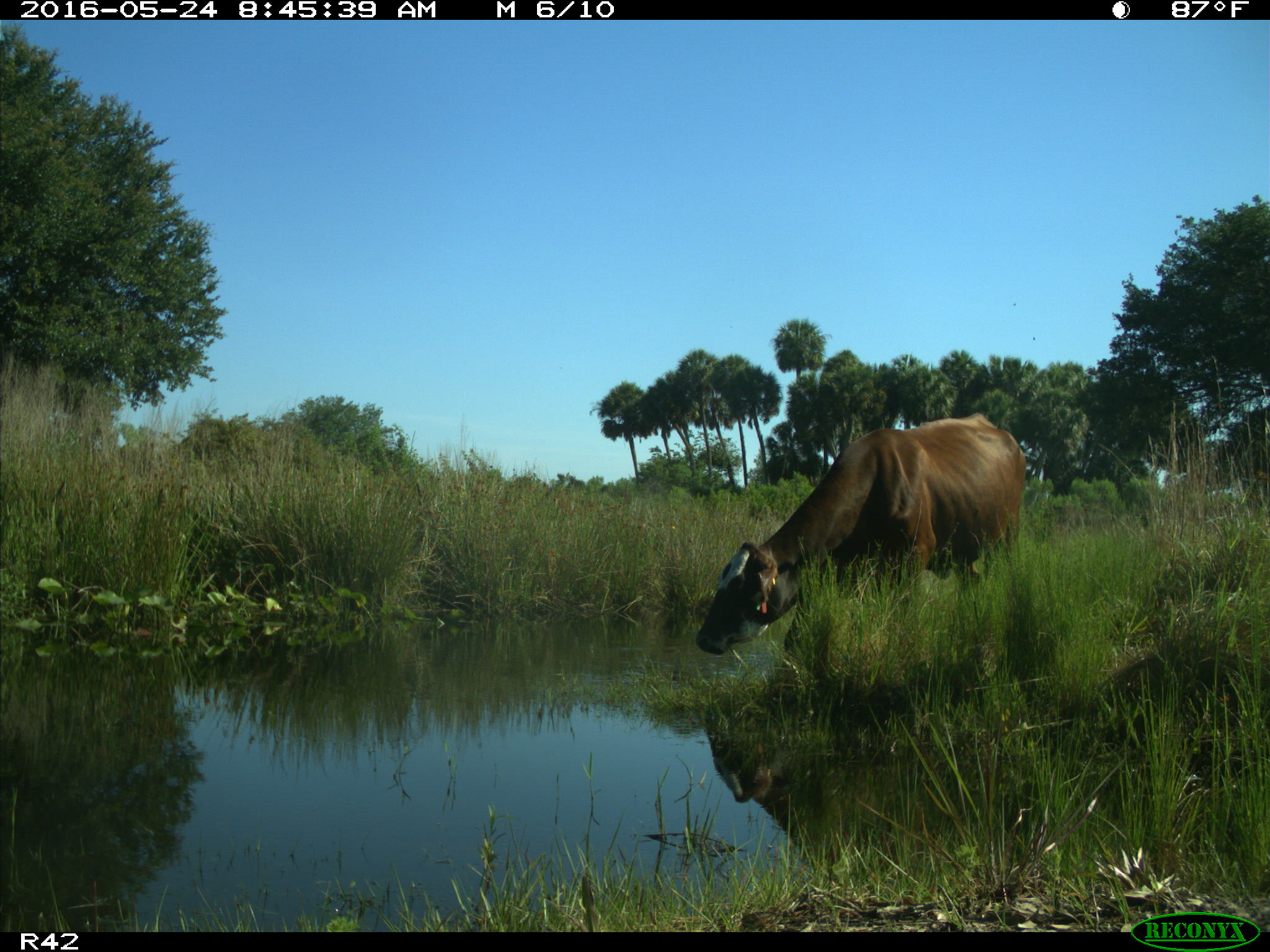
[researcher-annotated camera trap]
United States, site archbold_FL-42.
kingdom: Animalia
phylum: Chordata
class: Mammalia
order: Artiodactyla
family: Bovidae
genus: Bos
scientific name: Bos taurus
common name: domestic cow